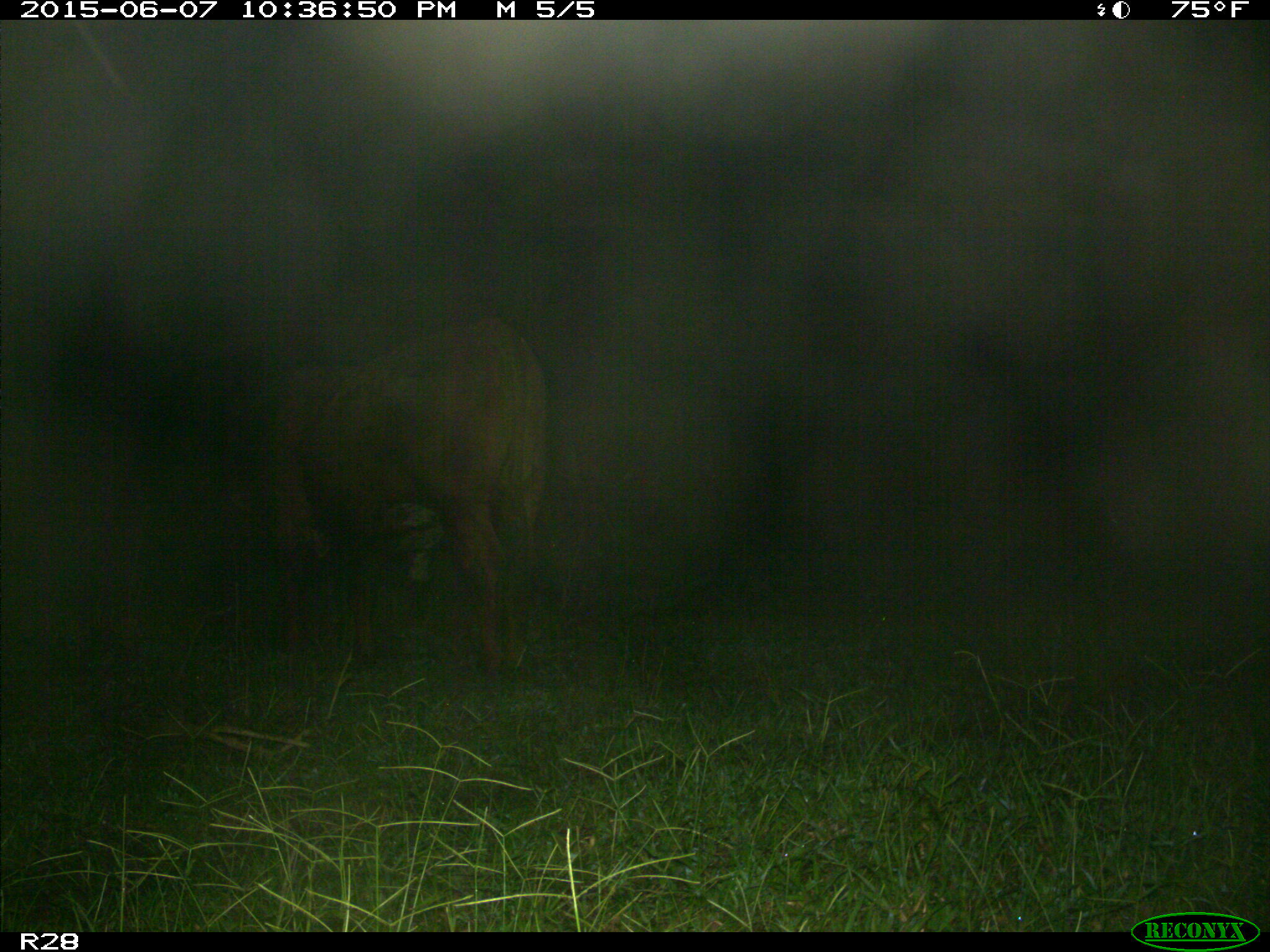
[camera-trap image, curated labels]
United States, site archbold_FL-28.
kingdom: Animalia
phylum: Chordata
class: Mammalia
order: Artiodactyla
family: Bovidae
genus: Bos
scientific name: Bos taurus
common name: domestic cow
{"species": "Bos taurus (domestic cow)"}